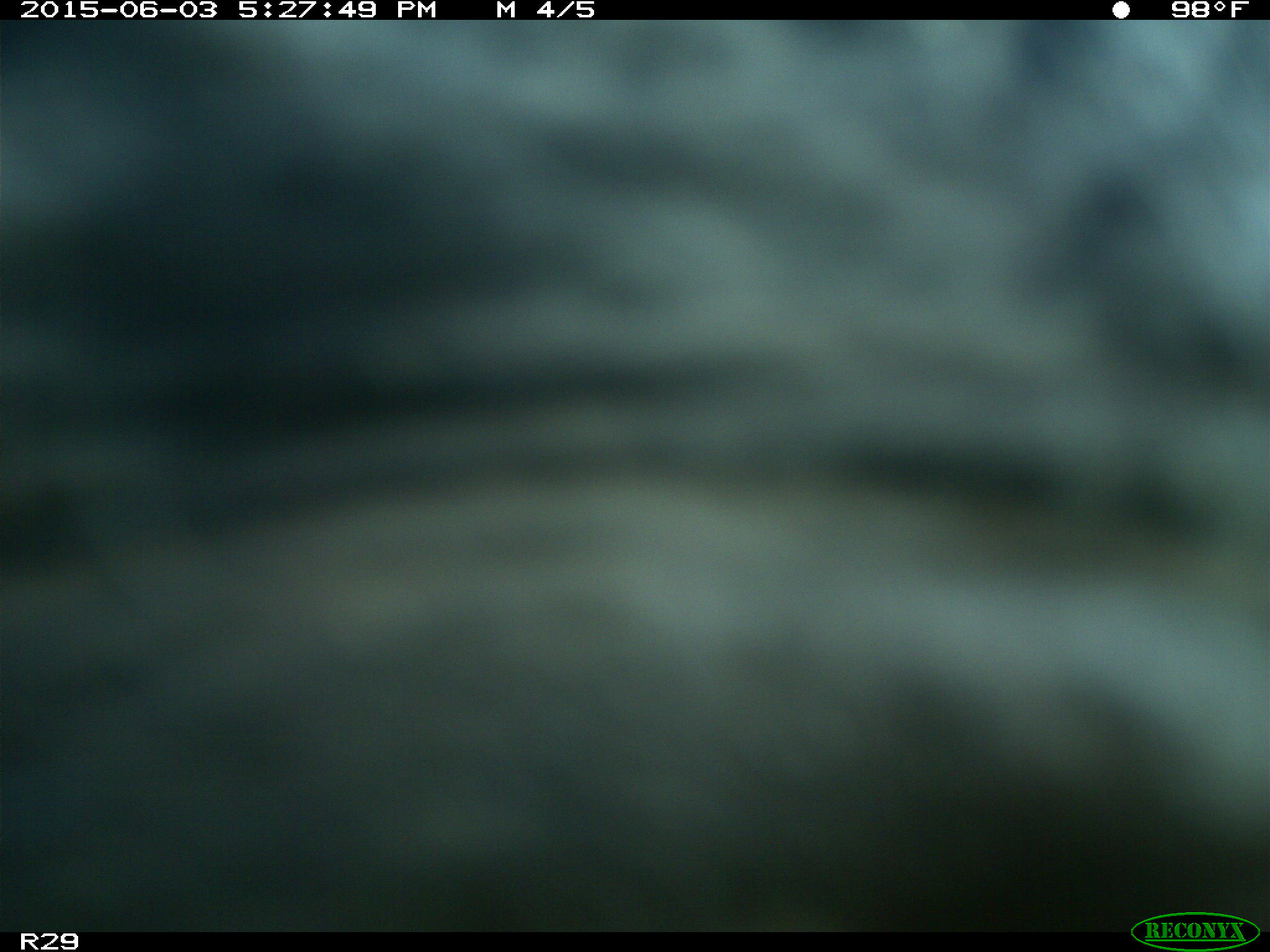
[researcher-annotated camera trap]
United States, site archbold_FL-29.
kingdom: Animalia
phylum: Chordata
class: Mammalia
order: Artiodactyla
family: Bovidae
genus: Bos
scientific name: Bos taurus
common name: domestic cow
Bos taurus (domestic cow).